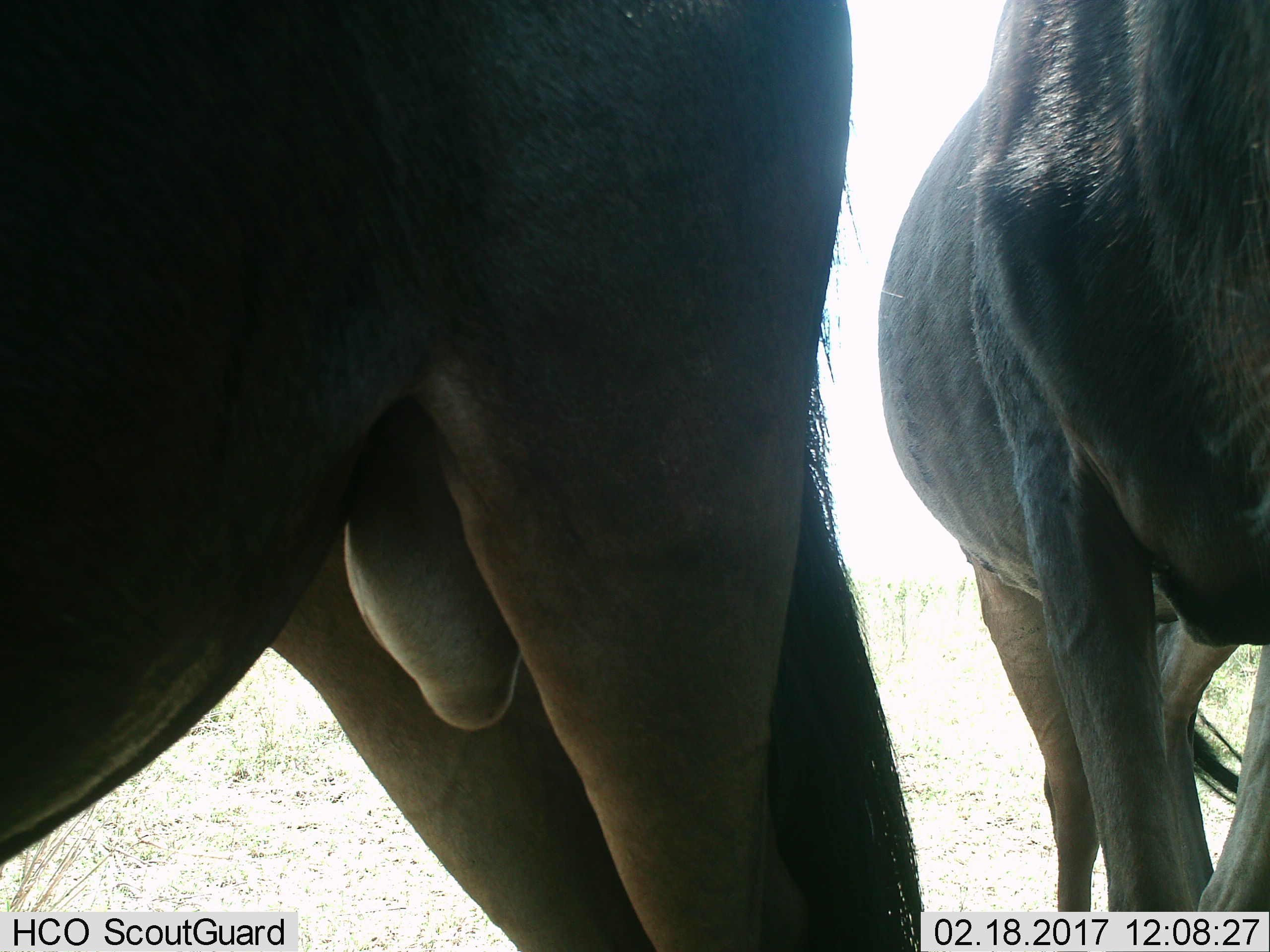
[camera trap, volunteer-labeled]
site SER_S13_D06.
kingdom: Animalia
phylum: Chordata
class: Mammalia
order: Artiodactyla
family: Bovidae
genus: Connochaetes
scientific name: Connochaetes taurinus taurinus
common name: blue wildebeest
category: wildebeestblue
Wildebeestblue (blue wildebeest) (Connochaetes taurinus taurinus), count 2. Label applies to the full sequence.